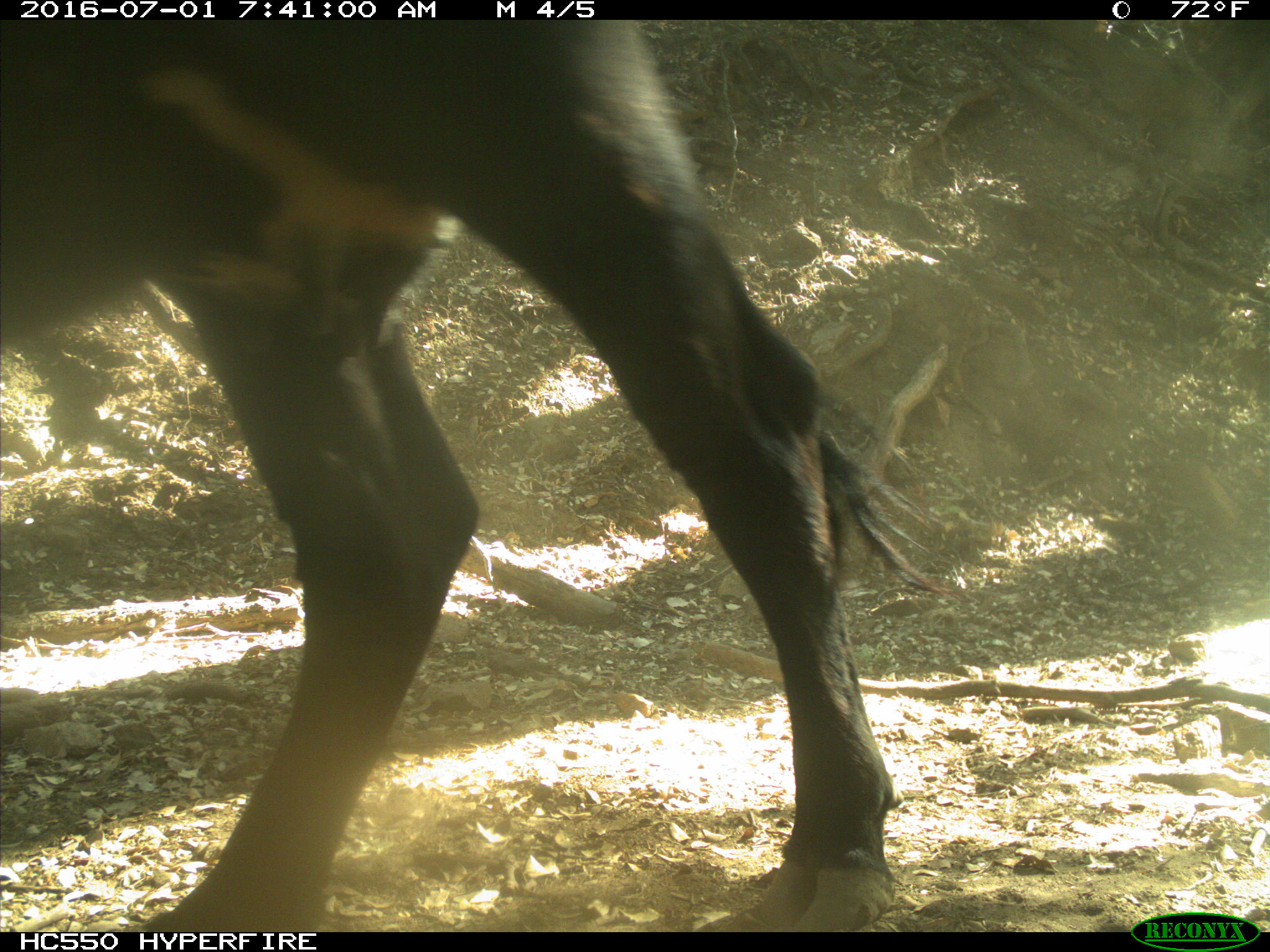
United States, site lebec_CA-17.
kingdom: Animalia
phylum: Chordata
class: Mammalia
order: Artiodactyla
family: Bovidae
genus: Bos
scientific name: Bos taurus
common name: domestic cow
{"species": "Bos taurus (domestic cow)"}